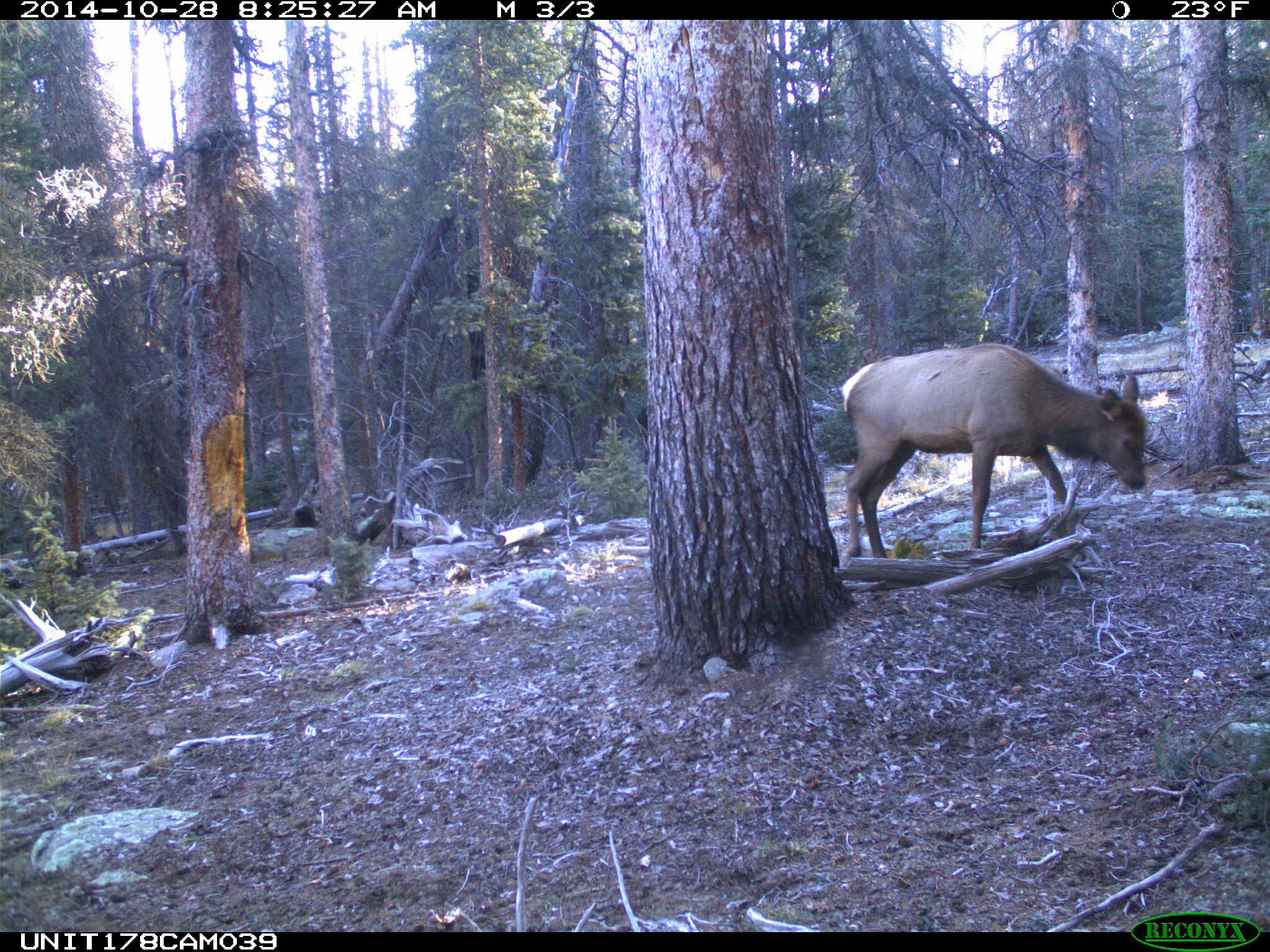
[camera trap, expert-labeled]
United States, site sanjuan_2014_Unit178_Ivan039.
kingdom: Animalia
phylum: Chordata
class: Mammalia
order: Artiodactyla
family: Cervidae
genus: Cervus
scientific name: Cervus elaphus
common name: red deer